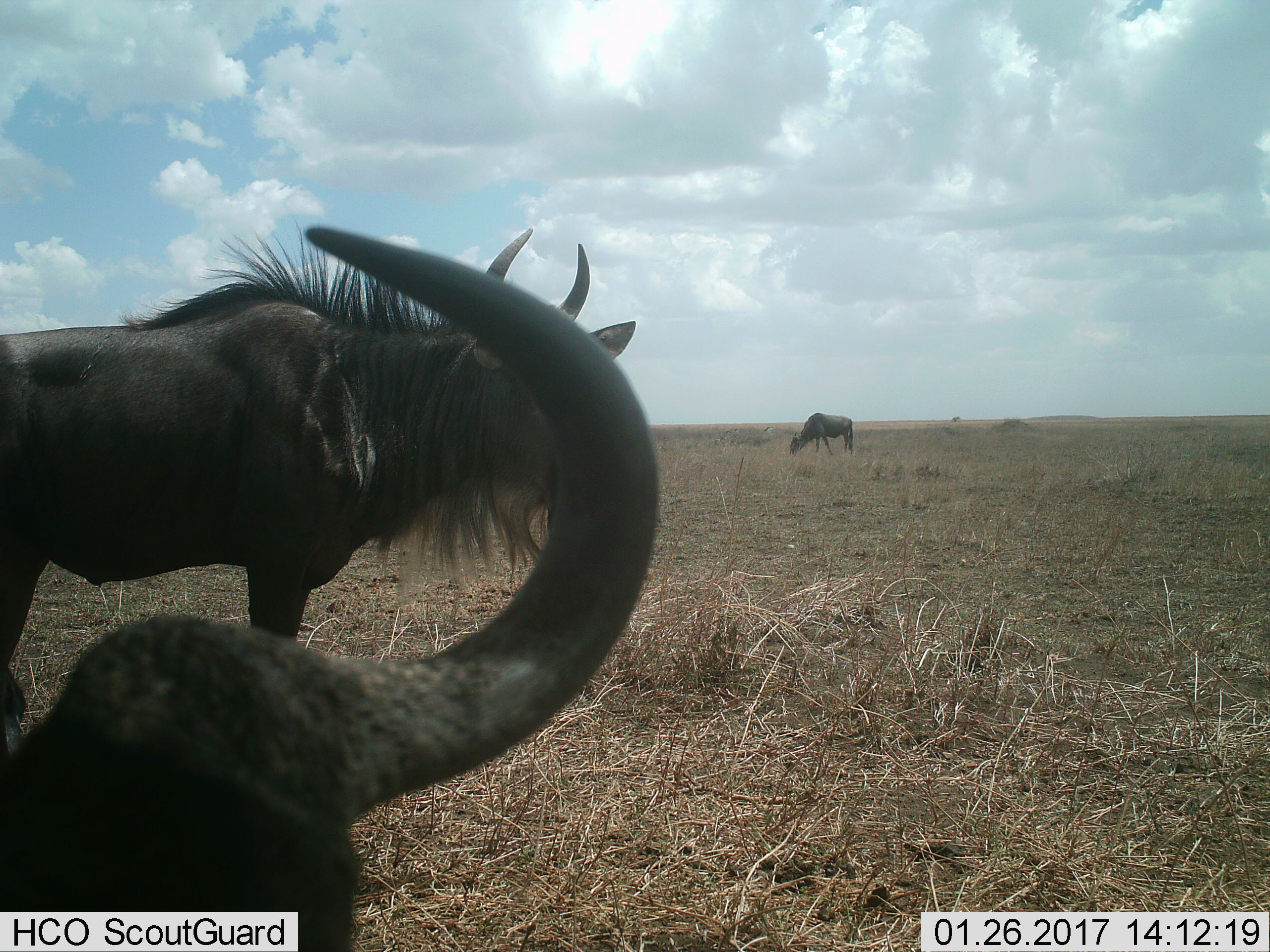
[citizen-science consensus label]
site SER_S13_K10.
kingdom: Animalia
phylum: Chordata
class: Mammalia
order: Artiodactyla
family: Bovidae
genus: Connochaetes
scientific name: Connochaetes taurinus taurinus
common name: blue wildebeest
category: wildebeestblue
Wildebeestblue (blue wildebeest) (Connochaetes taurinus taurinus), count 3. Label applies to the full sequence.